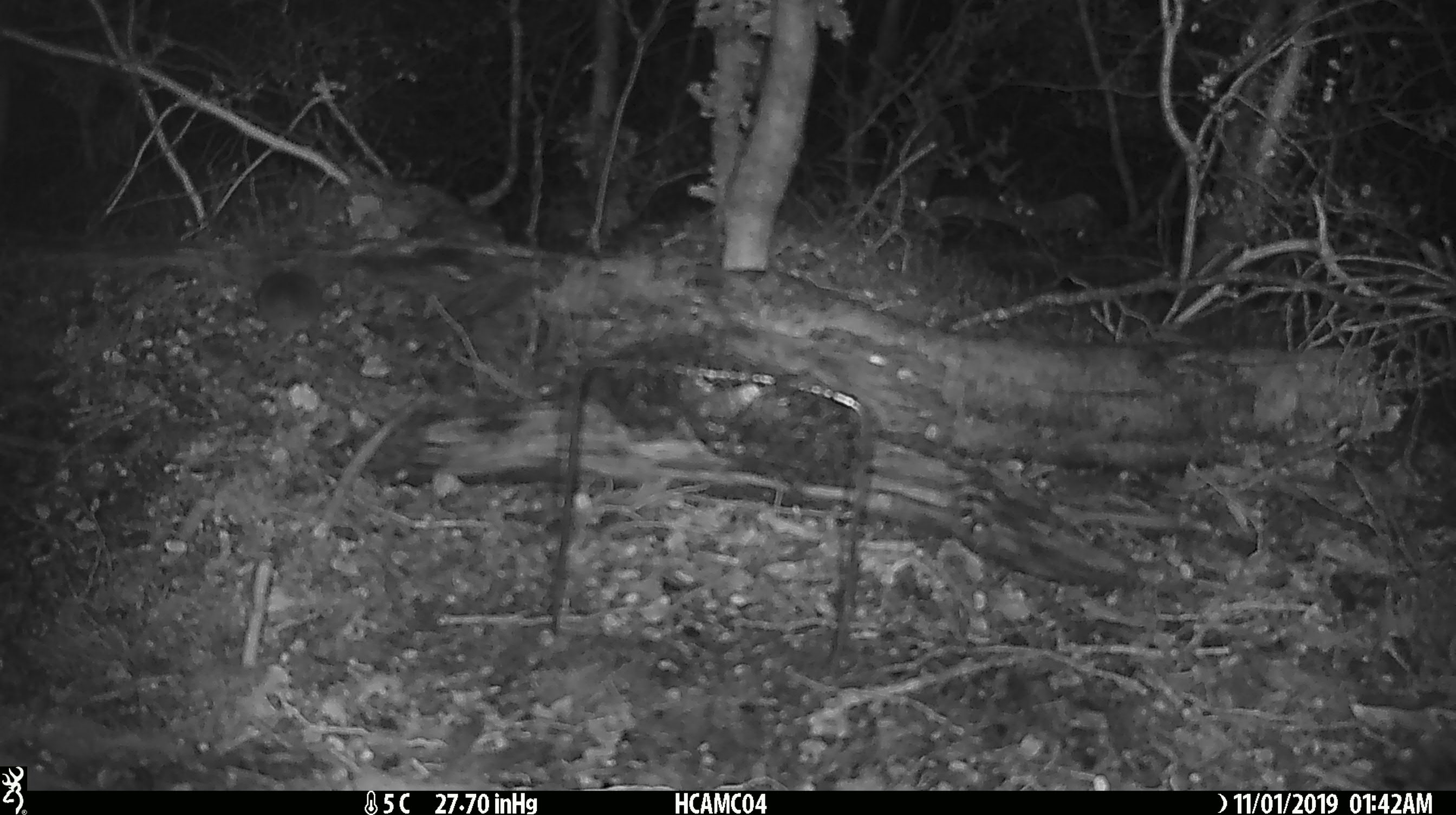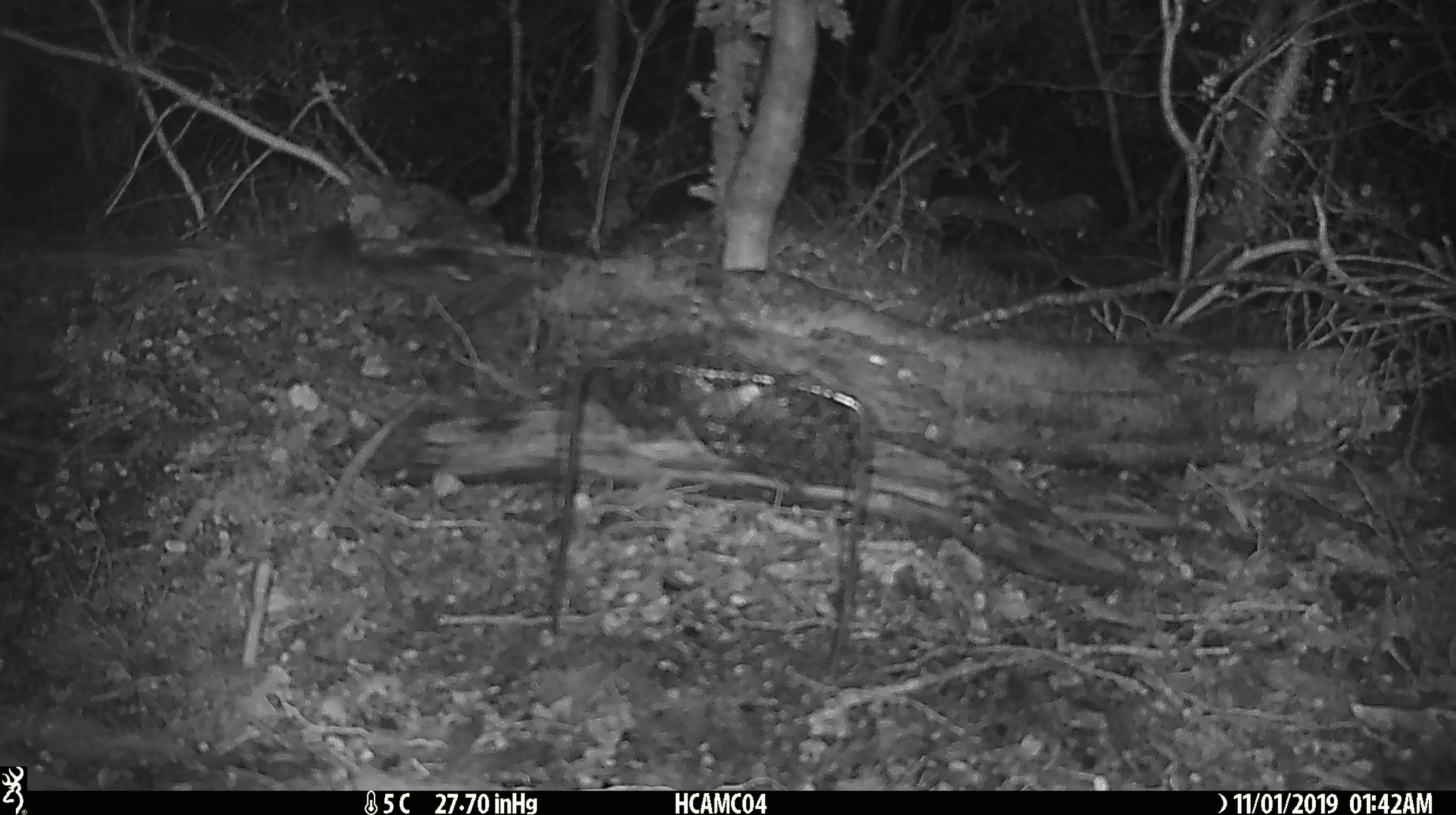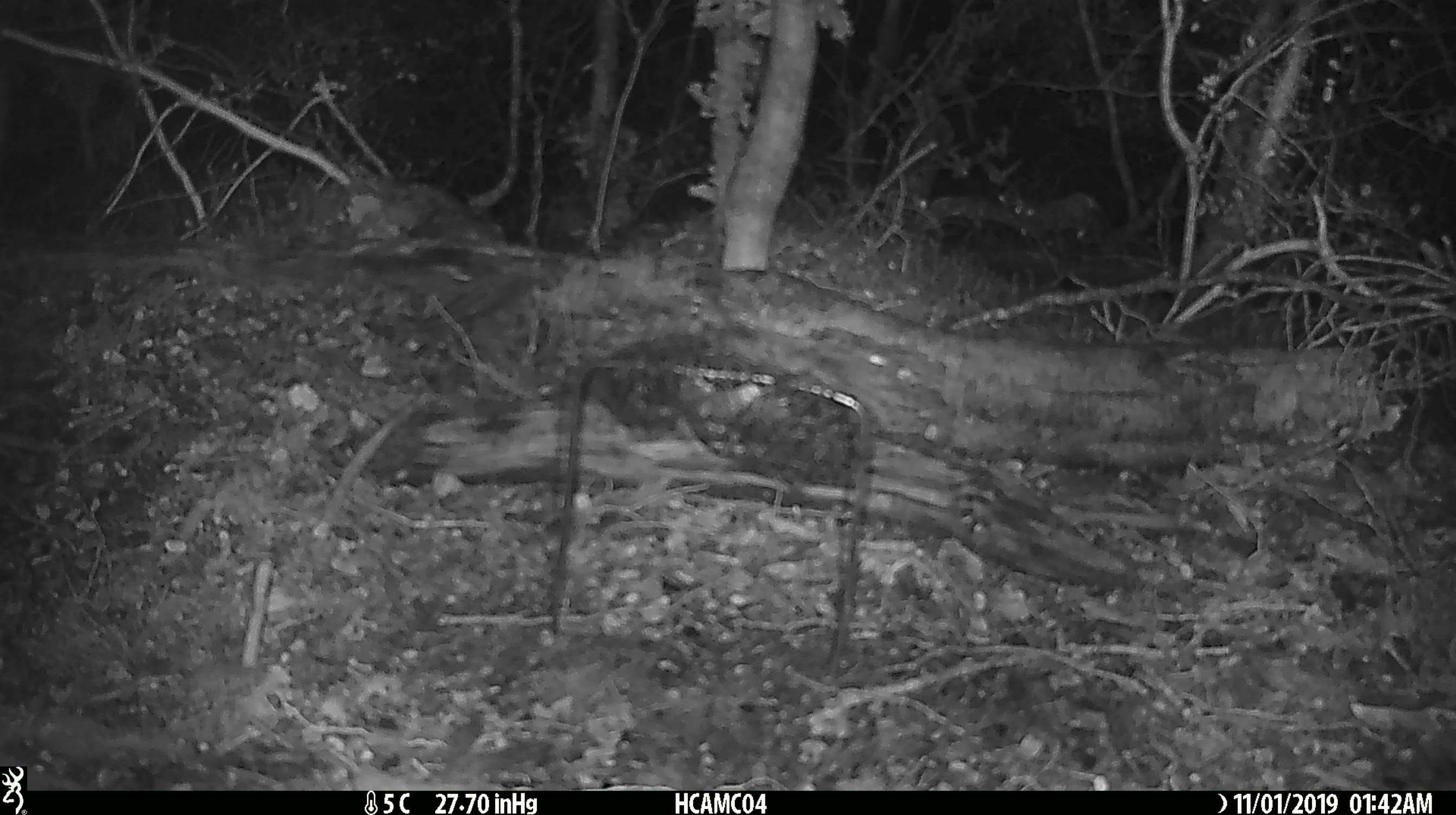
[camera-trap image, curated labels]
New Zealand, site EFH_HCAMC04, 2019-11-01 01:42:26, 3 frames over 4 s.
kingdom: Animalia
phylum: Chordata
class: Mammalia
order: Rodentia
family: Muridae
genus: Mus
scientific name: Mus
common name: mouse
Mouse (Mus).